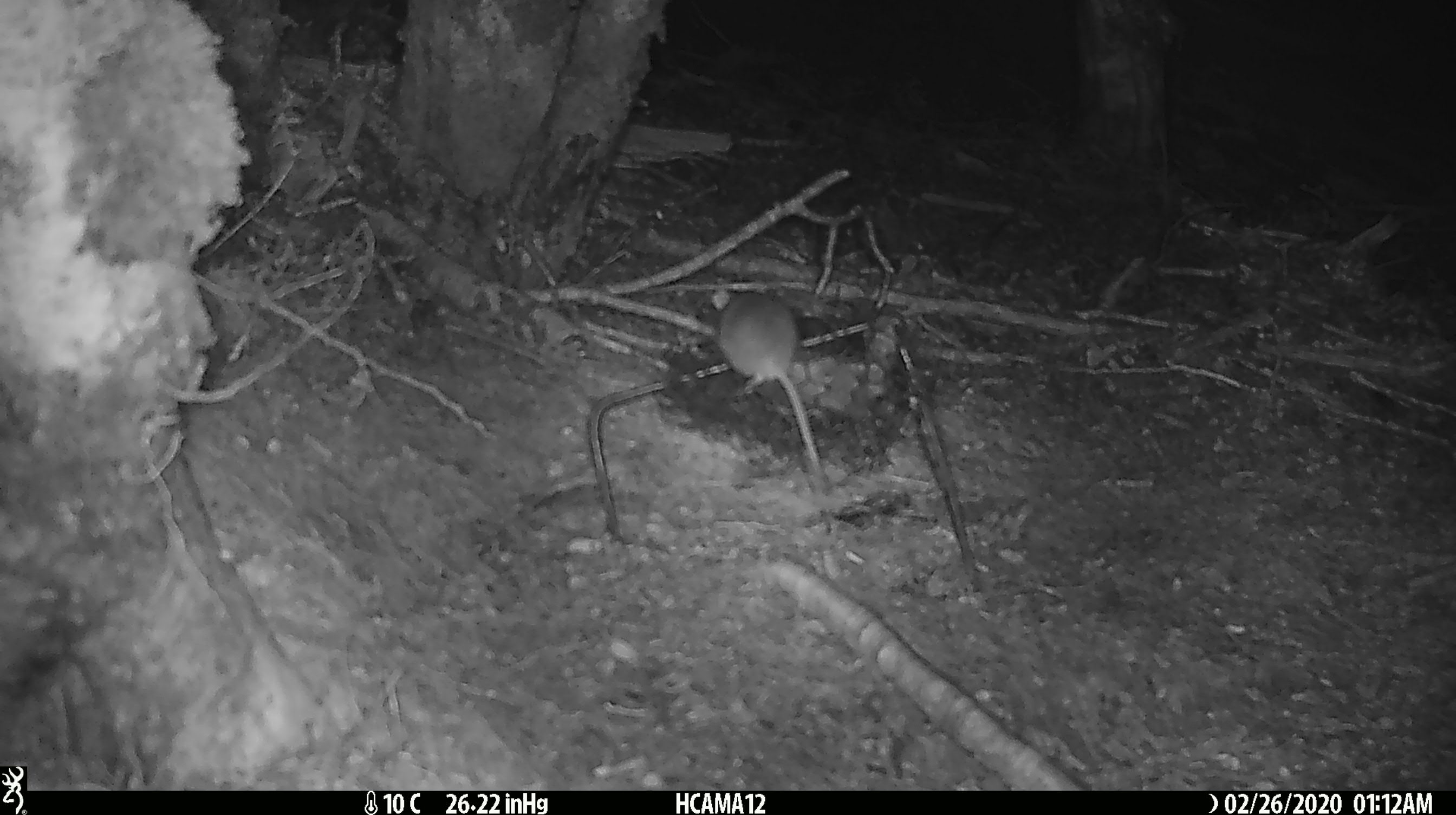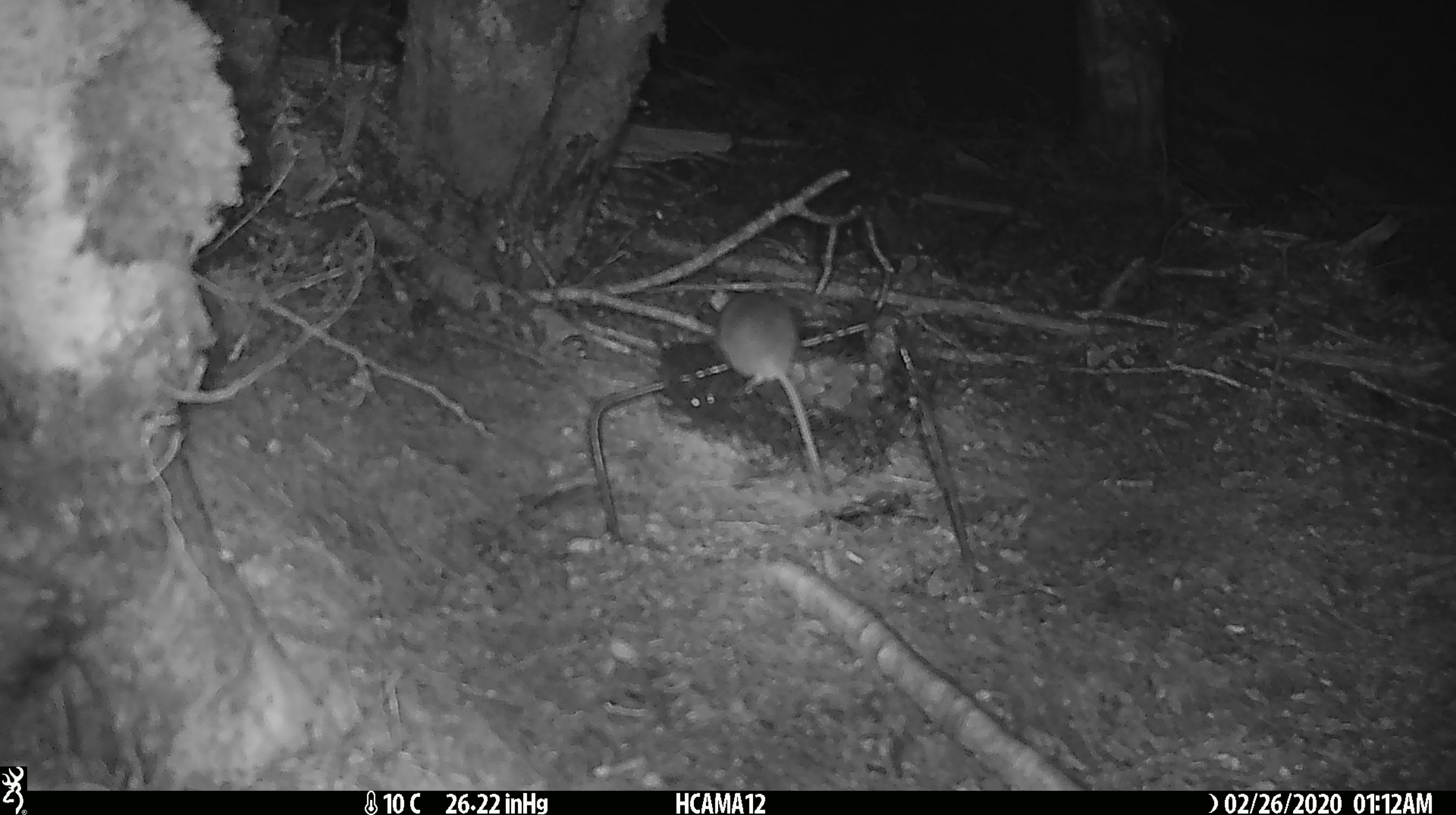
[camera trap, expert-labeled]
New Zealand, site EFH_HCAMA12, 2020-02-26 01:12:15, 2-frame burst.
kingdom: Animalia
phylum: Chordata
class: Mammalia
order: Rodentia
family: Muridae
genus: Mus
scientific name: Mus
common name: mouse